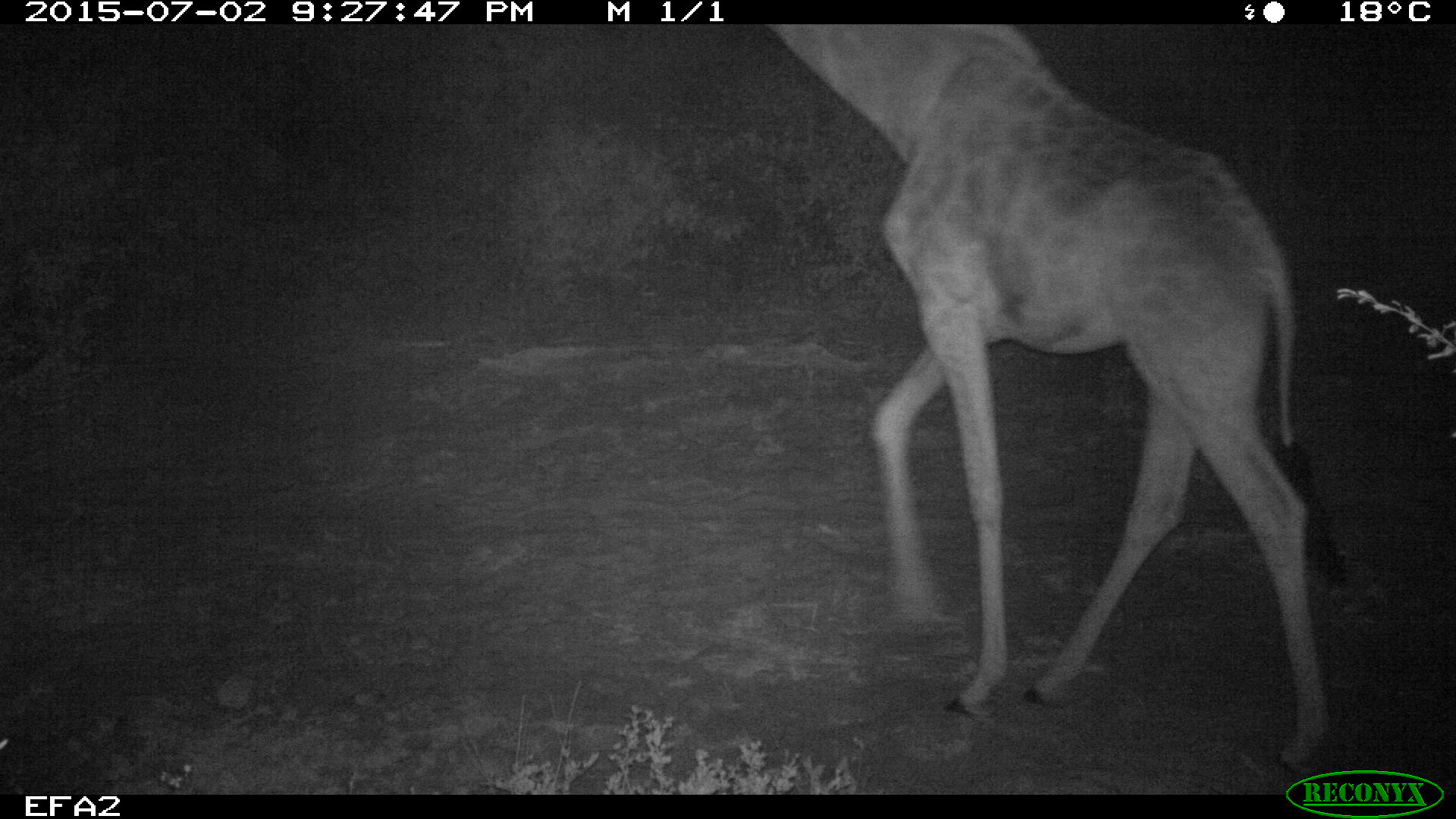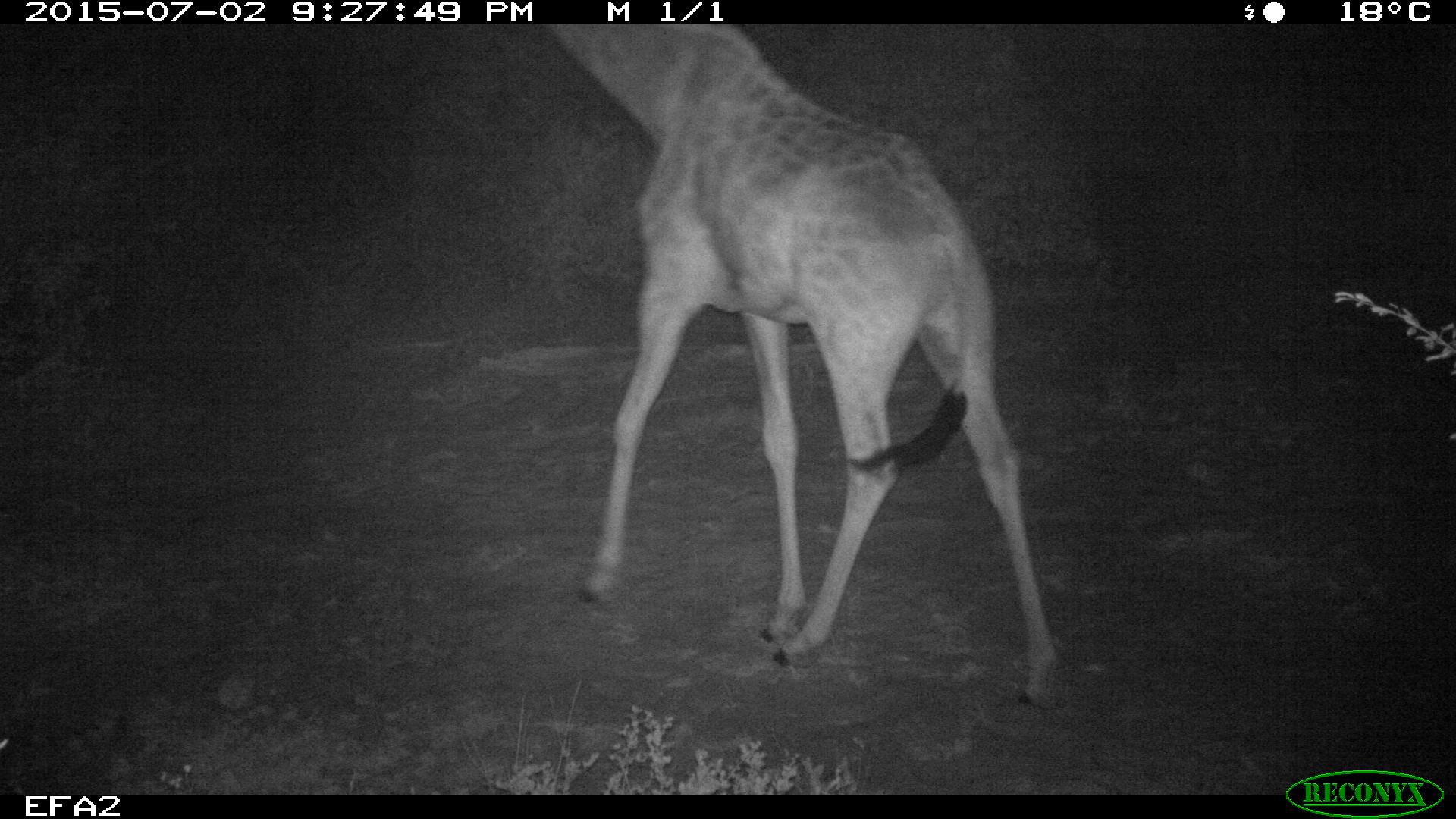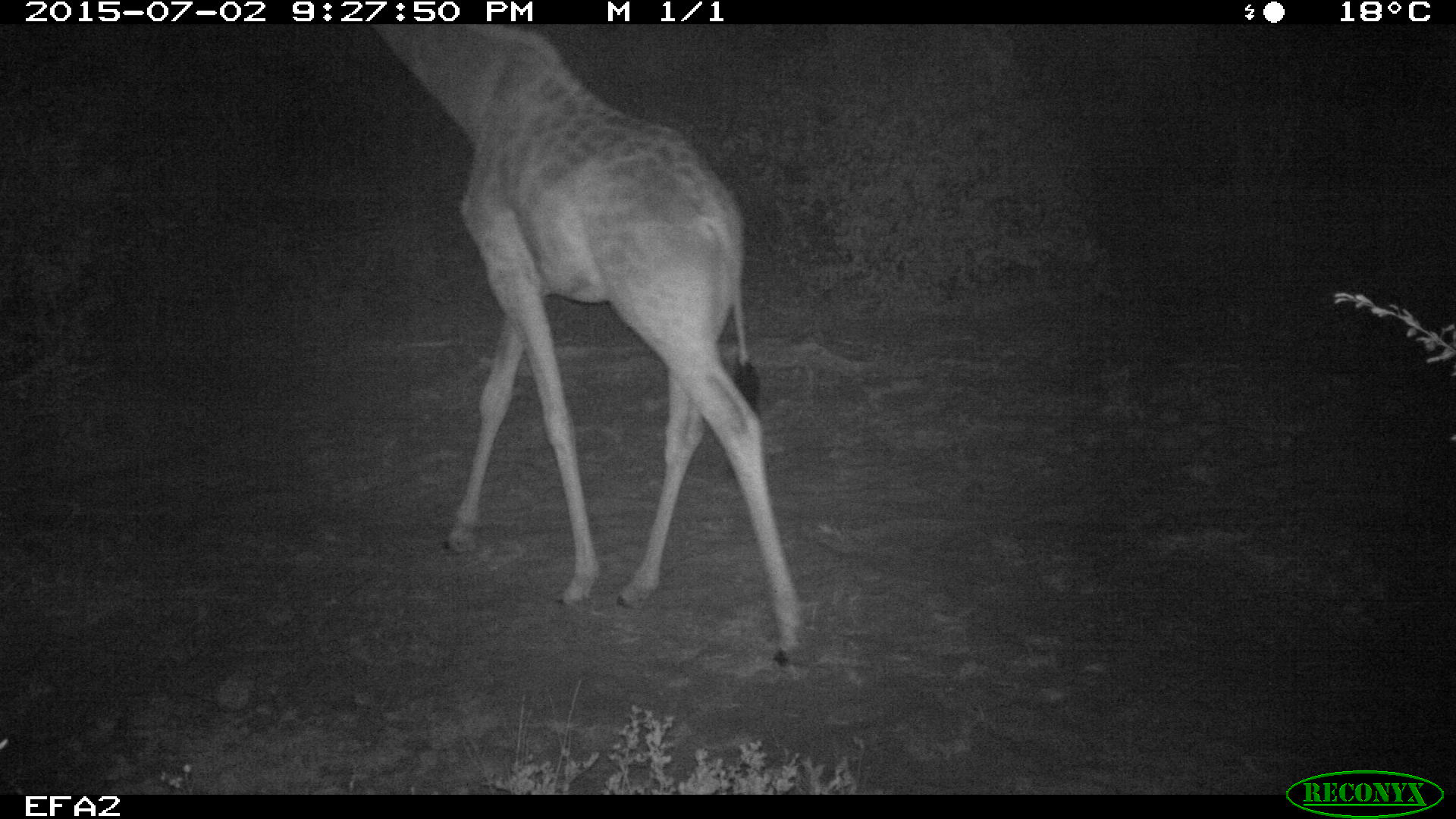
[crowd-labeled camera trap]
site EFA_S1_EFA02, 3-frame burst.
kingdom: Animalia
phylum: Chordata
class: Mammalia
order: Artiodactyla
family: Giraffidae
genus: Giraffa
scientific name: Giraffa camelopardalis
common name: giraffe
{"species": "giraffe (Giraffa camelopardalis)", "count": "1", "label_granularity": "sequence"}